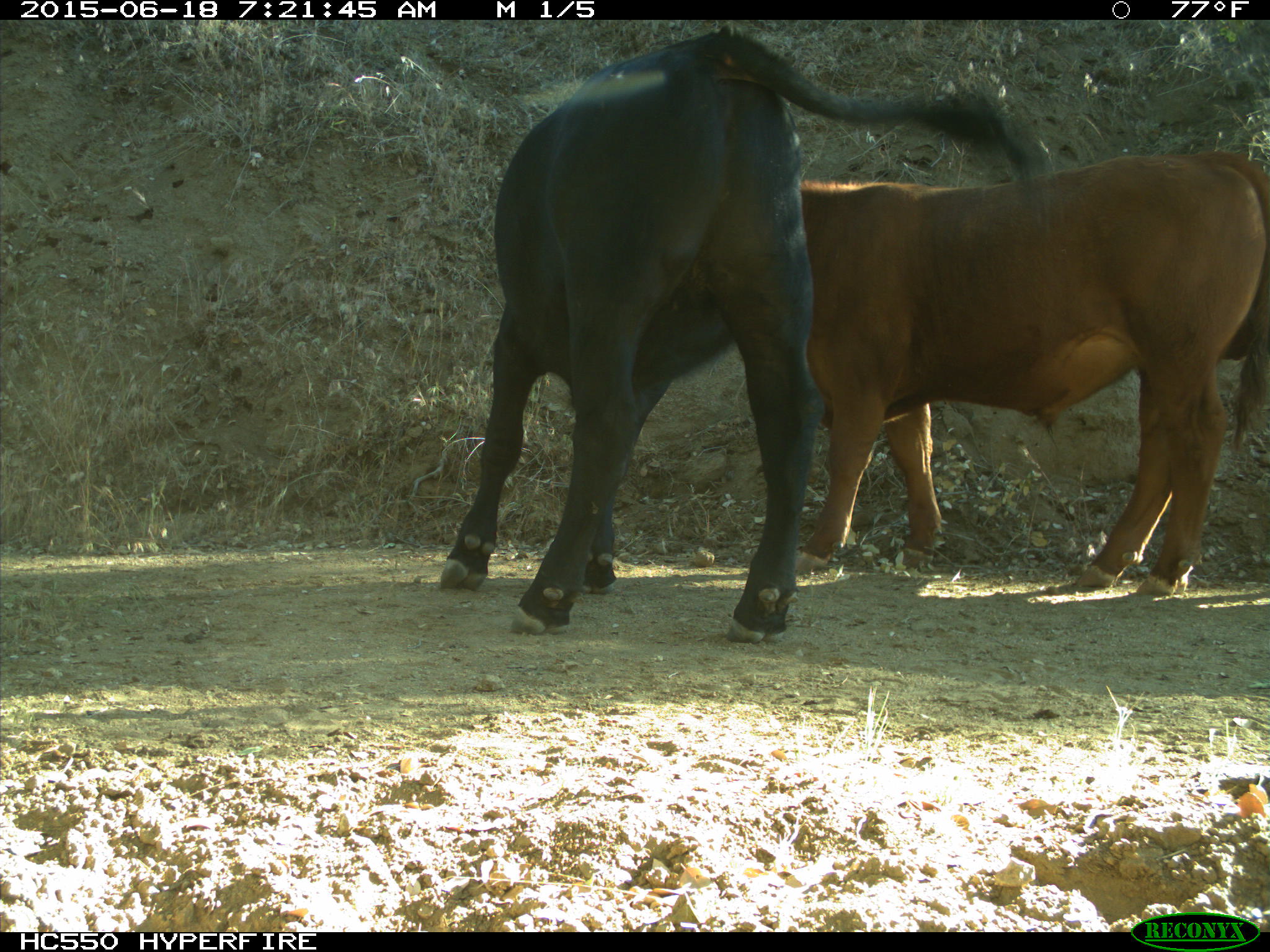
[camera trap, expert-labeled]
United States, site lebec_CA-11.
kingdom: Animalia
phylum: Chordata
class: Mammalia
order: Artiodactyla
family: Bovidae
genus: Bos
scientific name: Bos taurus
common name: domestic cow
Bos taurus (domestic cow).